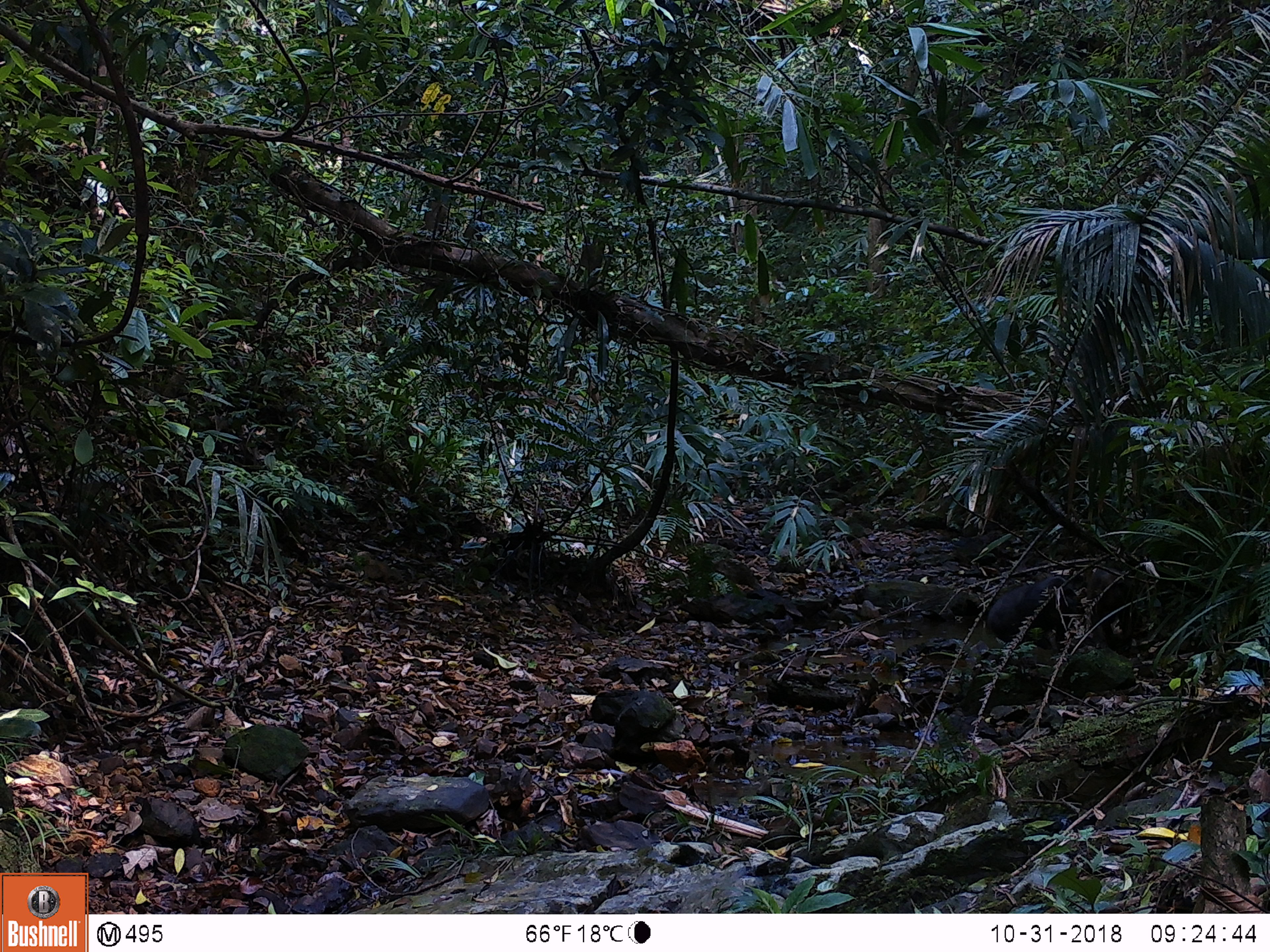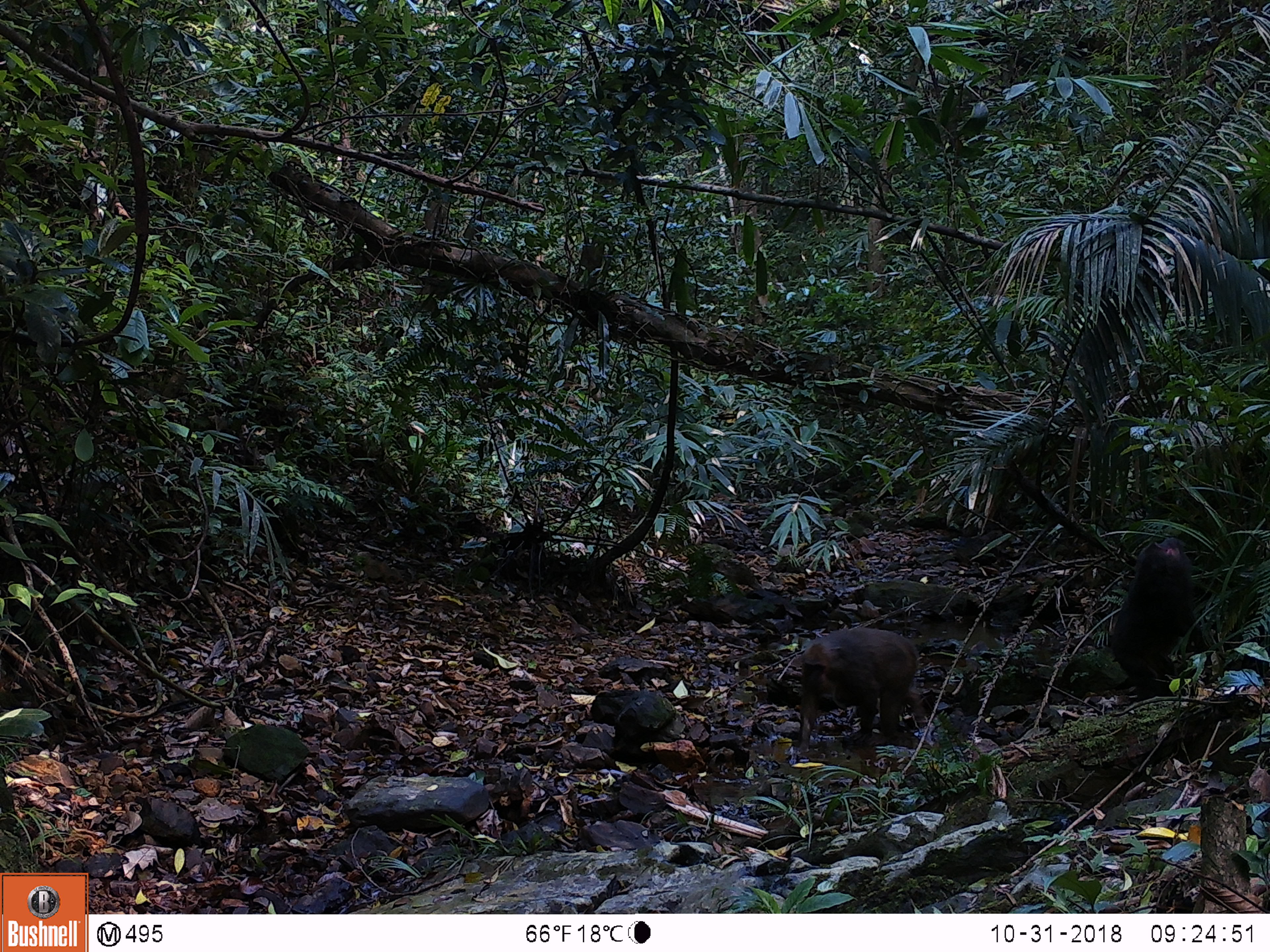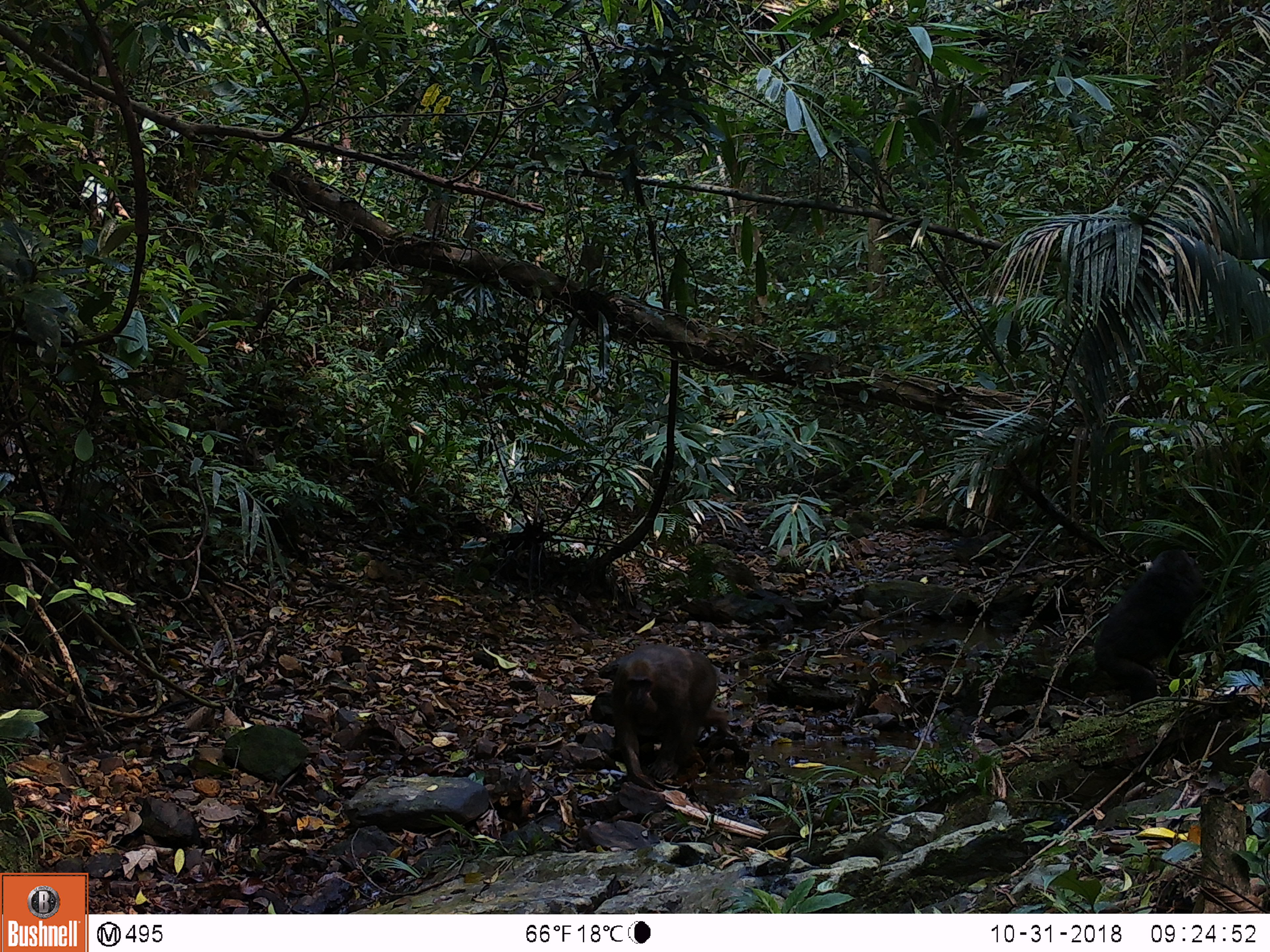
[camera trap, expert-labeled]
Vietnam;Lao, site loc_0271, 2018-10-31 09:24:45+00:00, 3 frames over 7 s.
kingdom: Animalia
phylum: Chordata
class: Mammalia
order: Primates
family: Cercopithecidae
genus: Macaca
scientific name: Macaca arctoides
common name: stump-tailed macaque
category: stump tailed macaque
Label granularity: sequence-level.